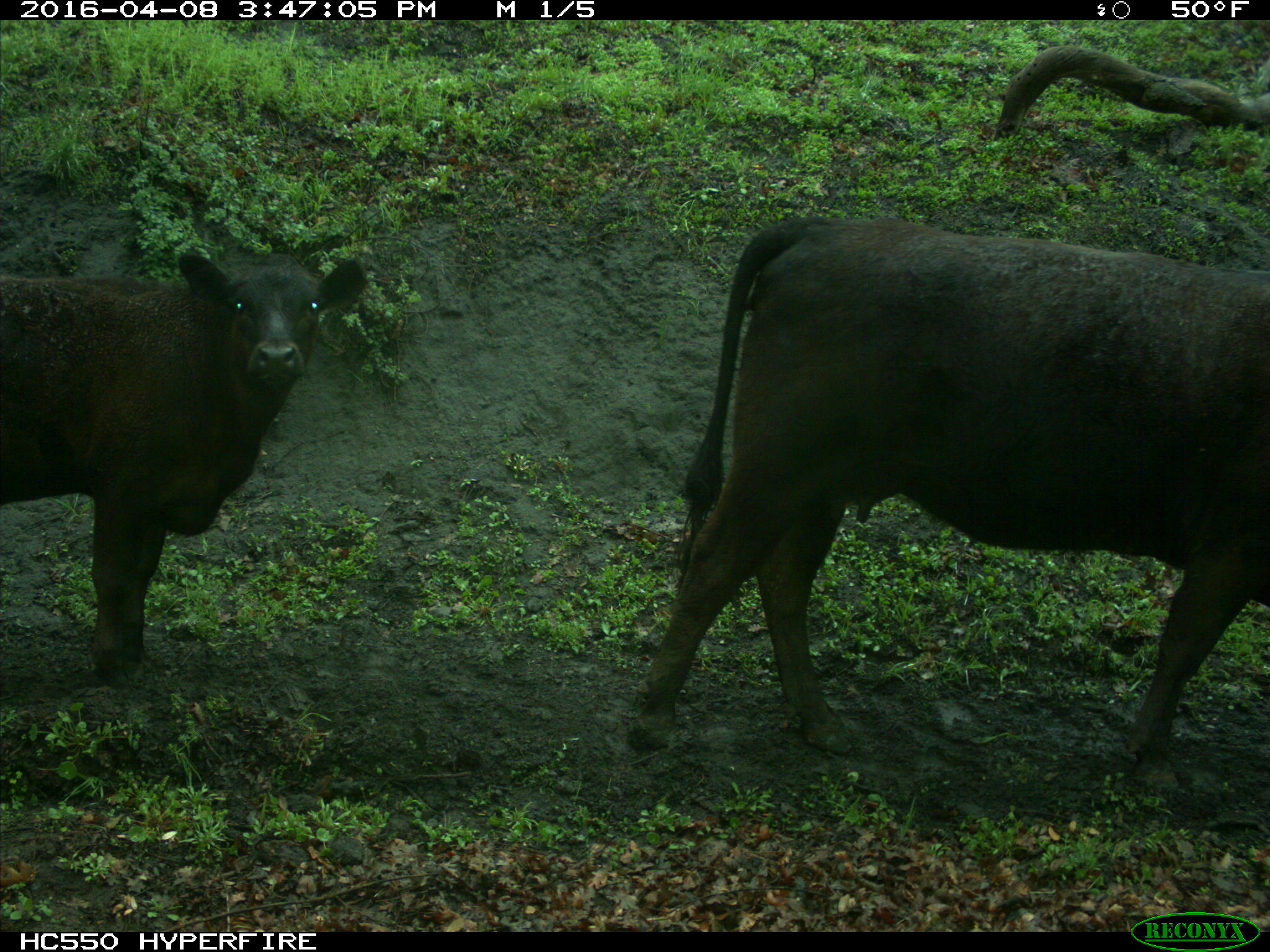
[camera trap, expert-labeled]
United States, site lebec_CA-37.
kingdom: Animalia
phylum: Chordata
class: Mammalia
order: Artiodactyla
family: Bovidae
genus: Bos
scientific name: Bos taurus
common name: domestic cow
Bos taurus (domestic cow).